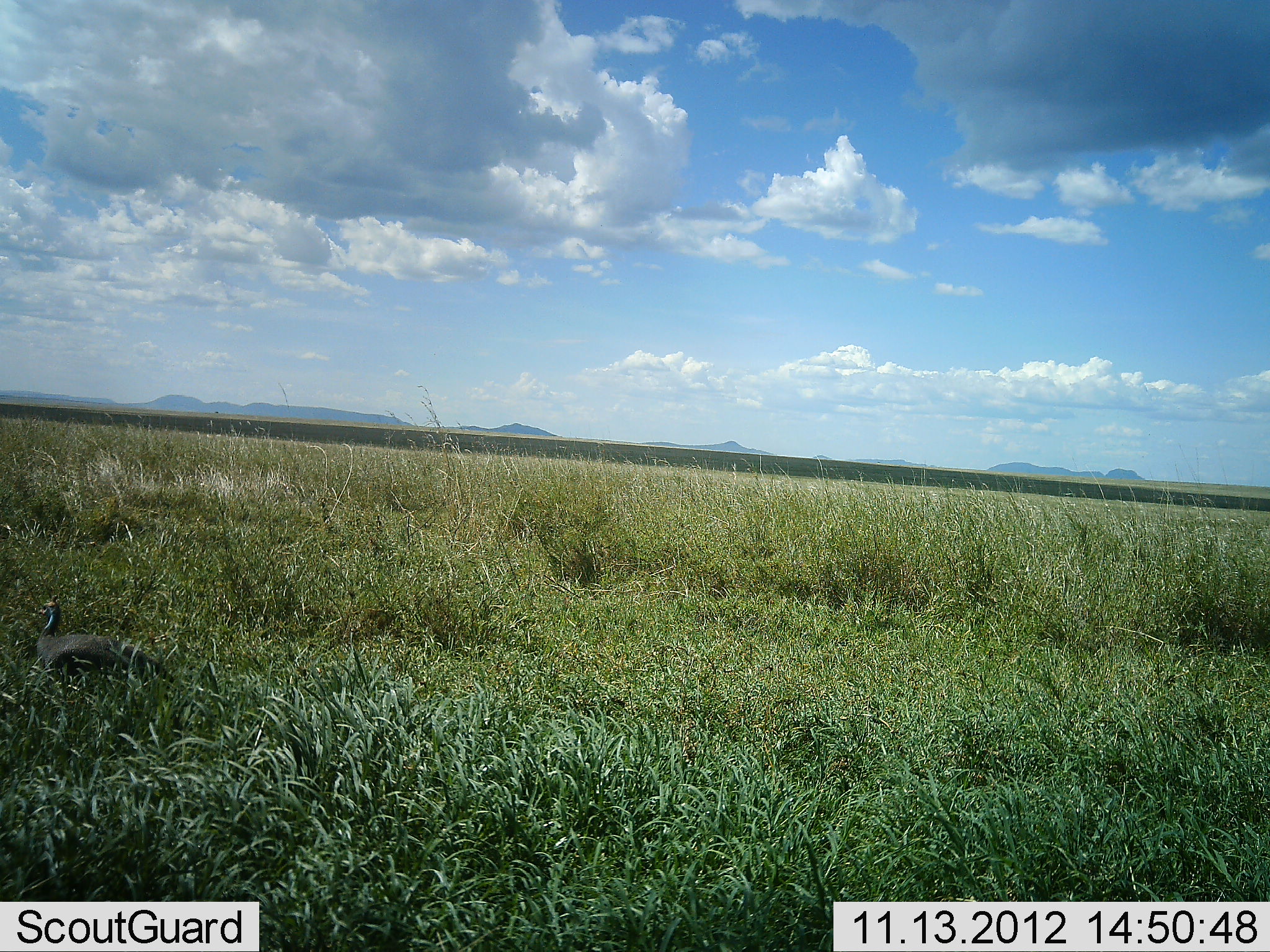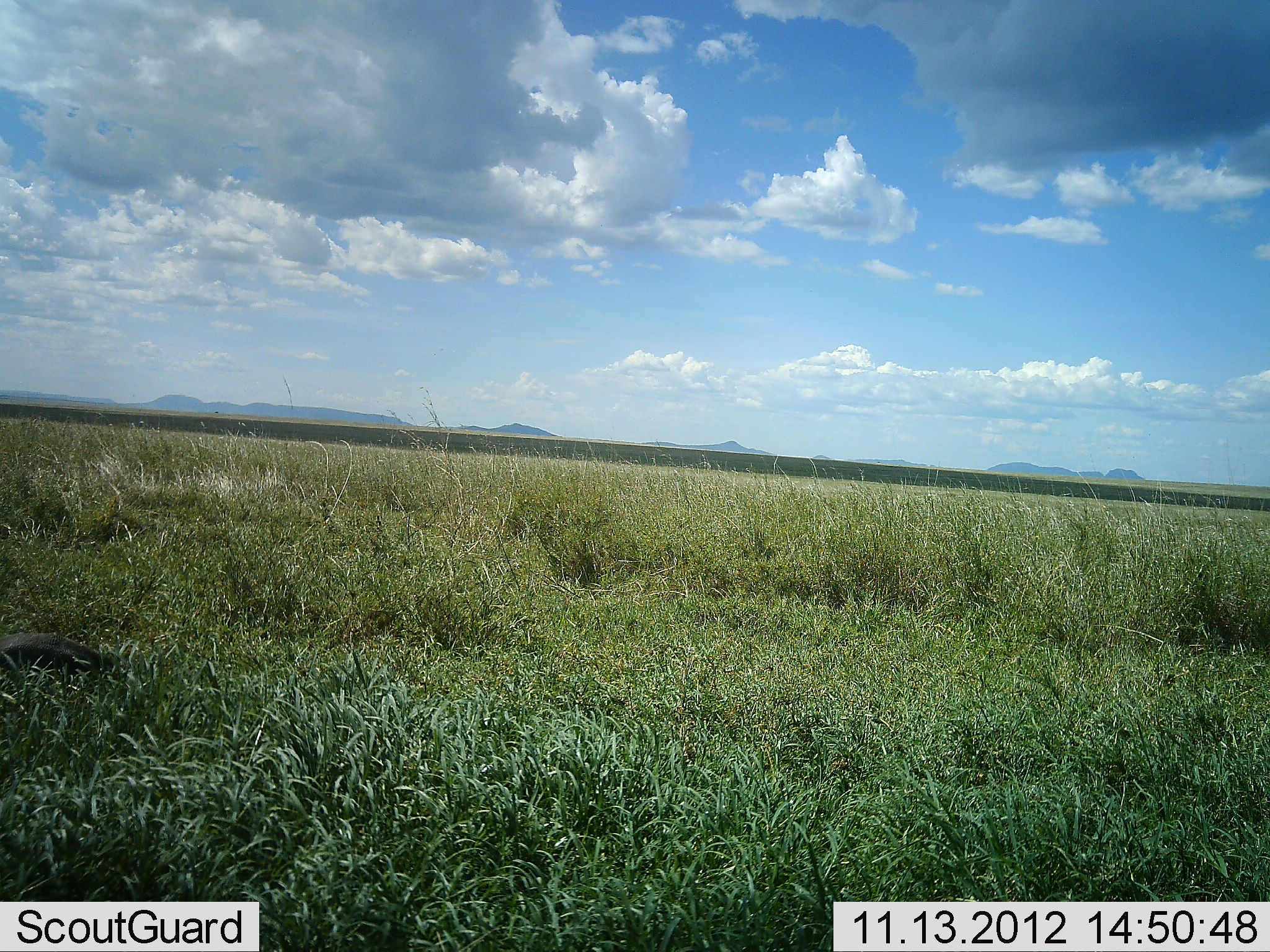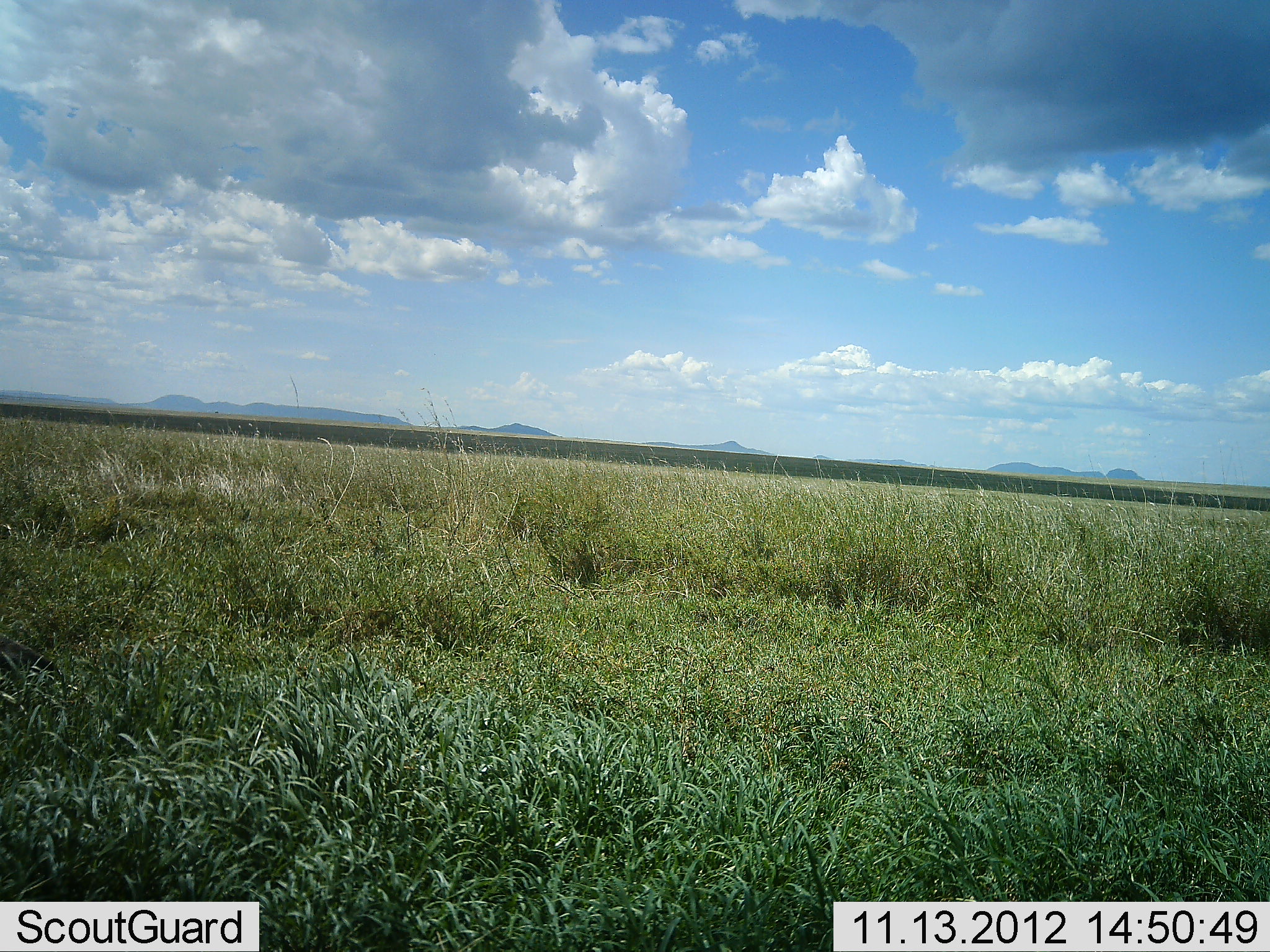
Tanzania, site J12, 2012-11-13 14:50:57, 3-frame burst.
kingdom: Animalia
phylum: Chordata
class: Aves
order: Galliformes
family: Numididae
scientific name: Numididae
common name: guinea fowl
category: guineafowl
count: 1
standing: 0%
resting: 0%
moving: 90%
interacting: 0%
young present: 0%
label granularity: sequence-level